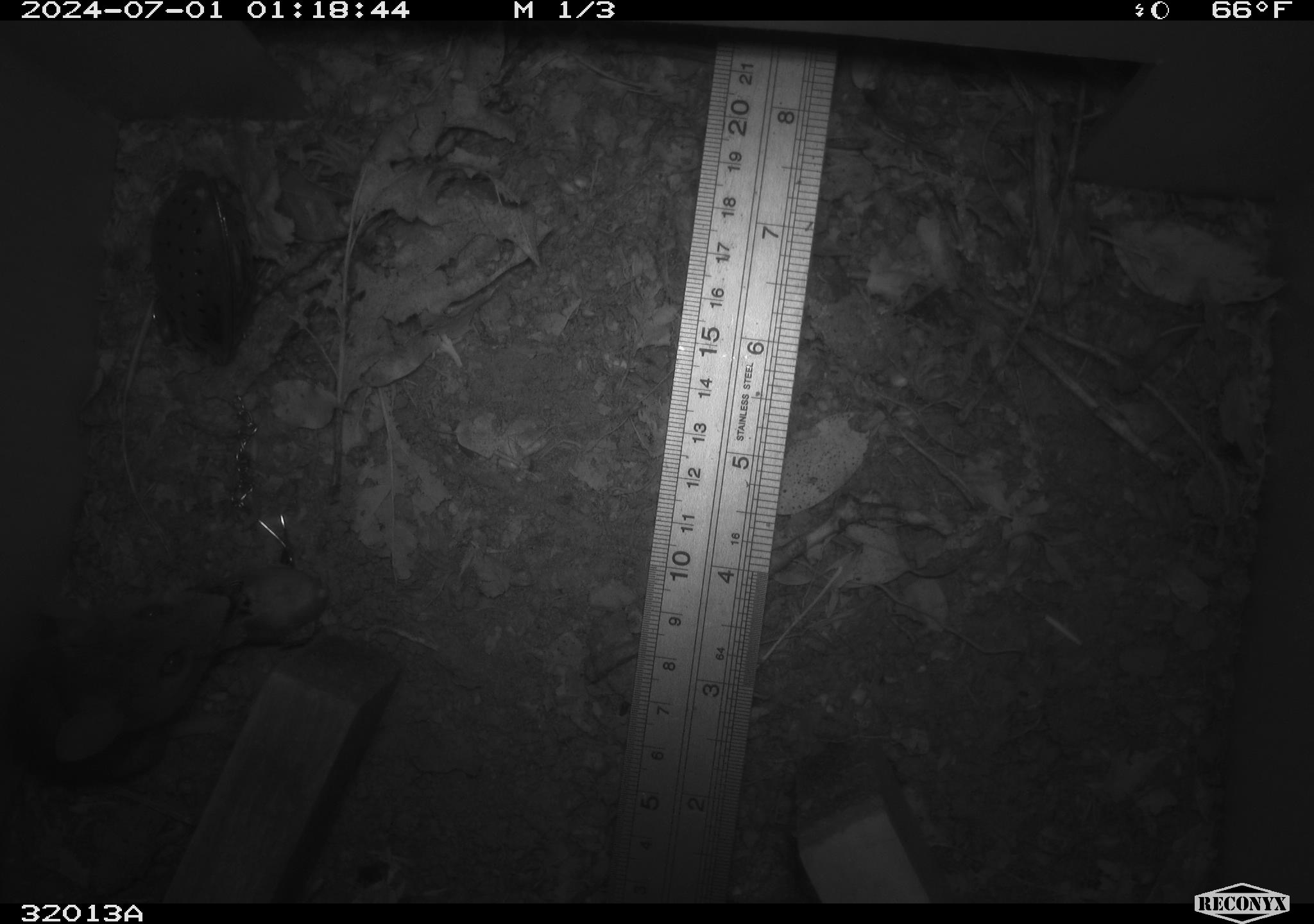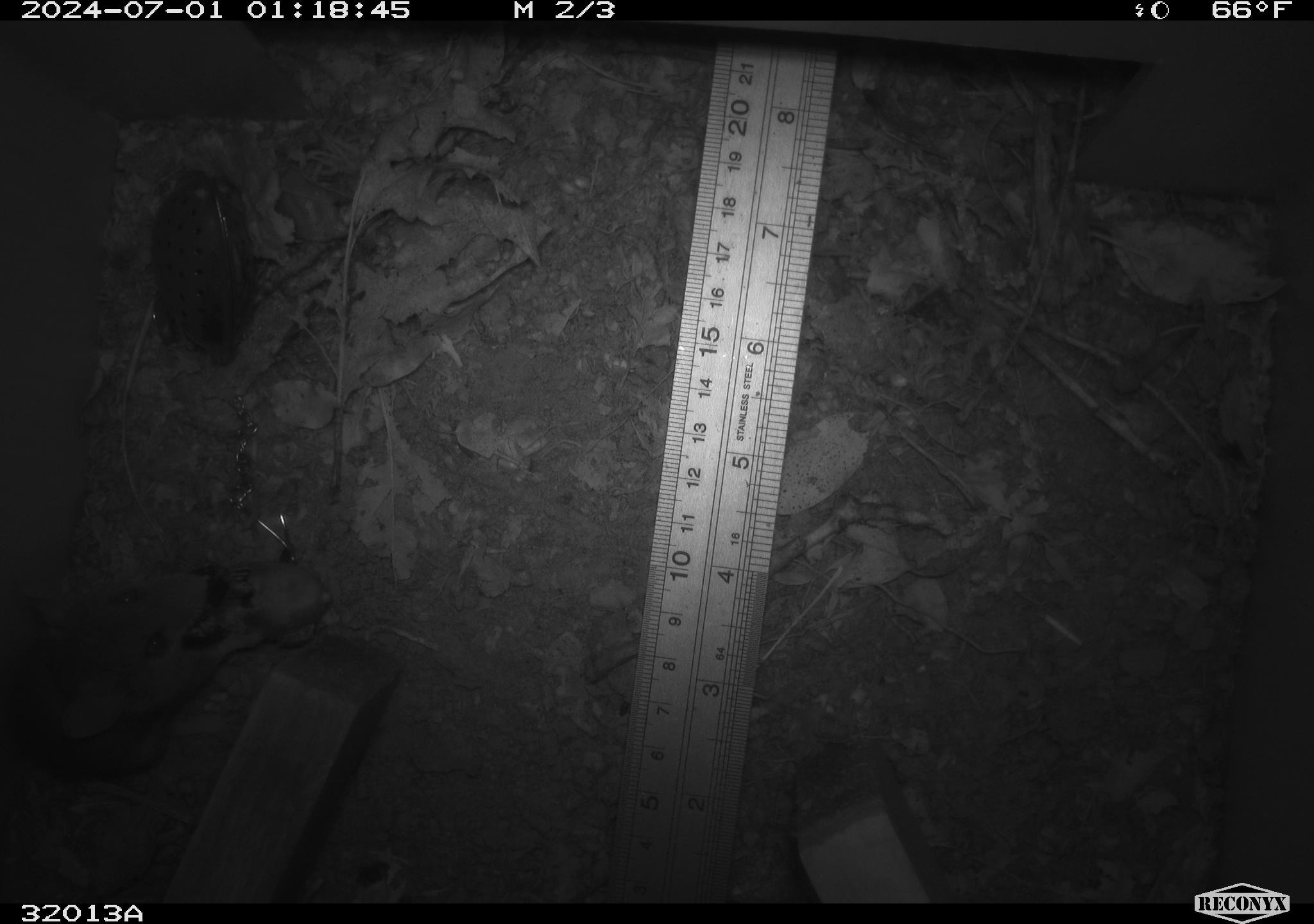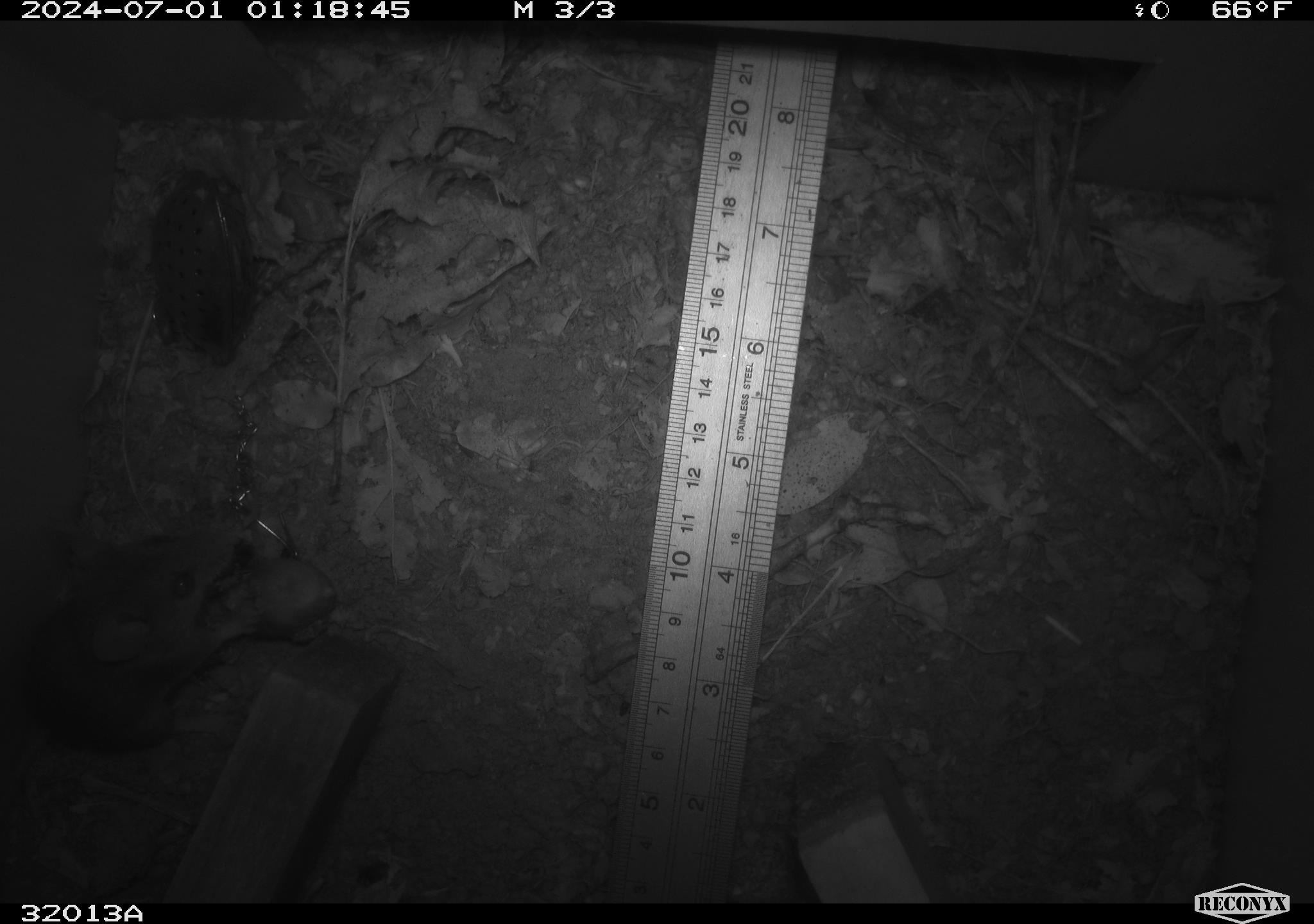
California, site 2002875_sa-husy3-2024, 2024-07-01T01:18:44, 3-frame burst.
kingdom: Animalia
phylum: Chordata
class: Mammalia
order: Rodentia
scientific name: Rodentia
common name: rodent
Rodent (Rodentia).